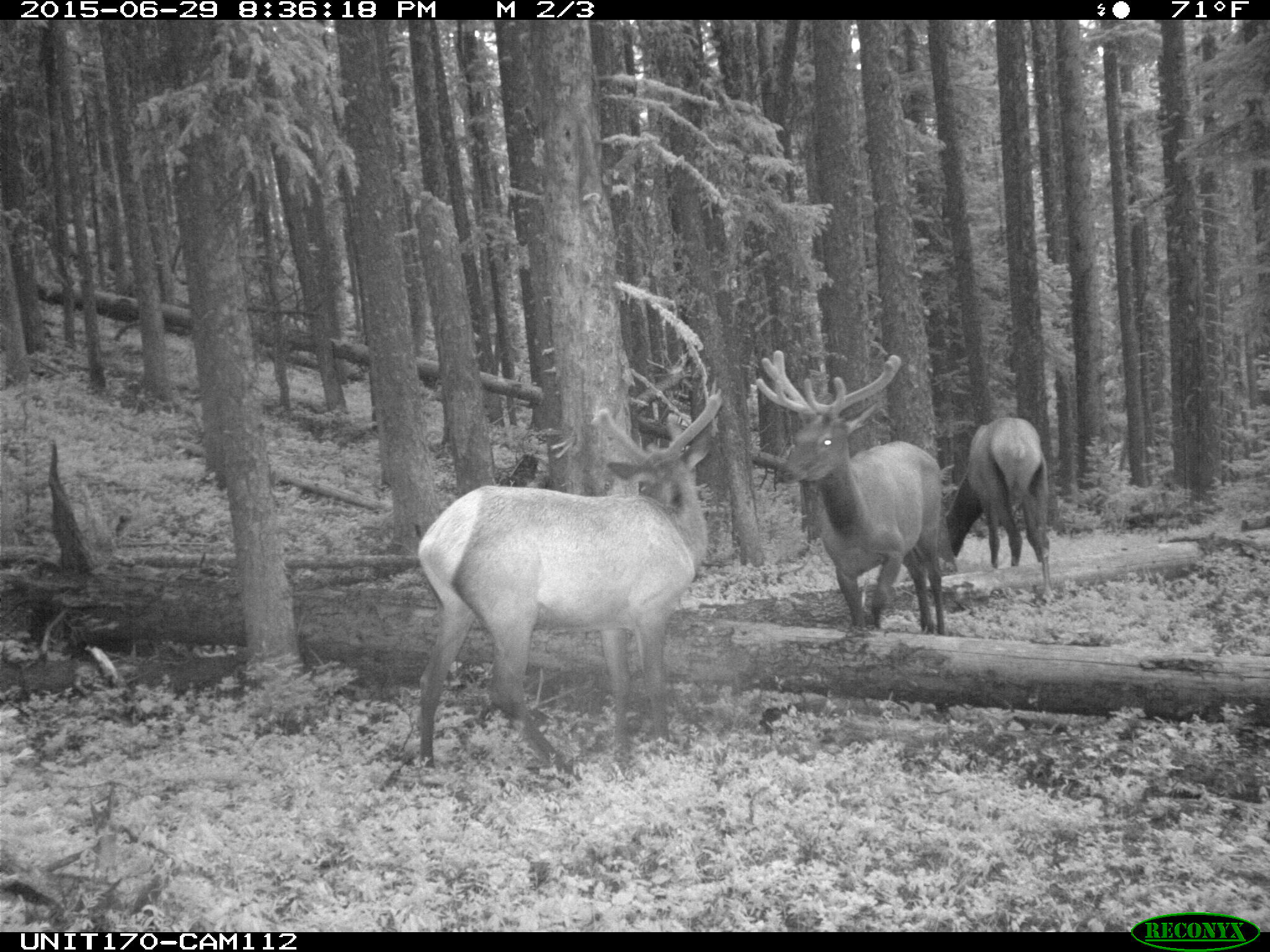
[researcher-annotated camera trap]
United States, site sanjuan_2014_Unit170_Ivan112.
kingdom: Animalia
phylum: Chordata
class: Mammalia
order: Artiodactyla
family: Cervidae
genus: Cervus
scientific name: Cervus elaphus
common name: red deer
Cervus elaphus (red deer).